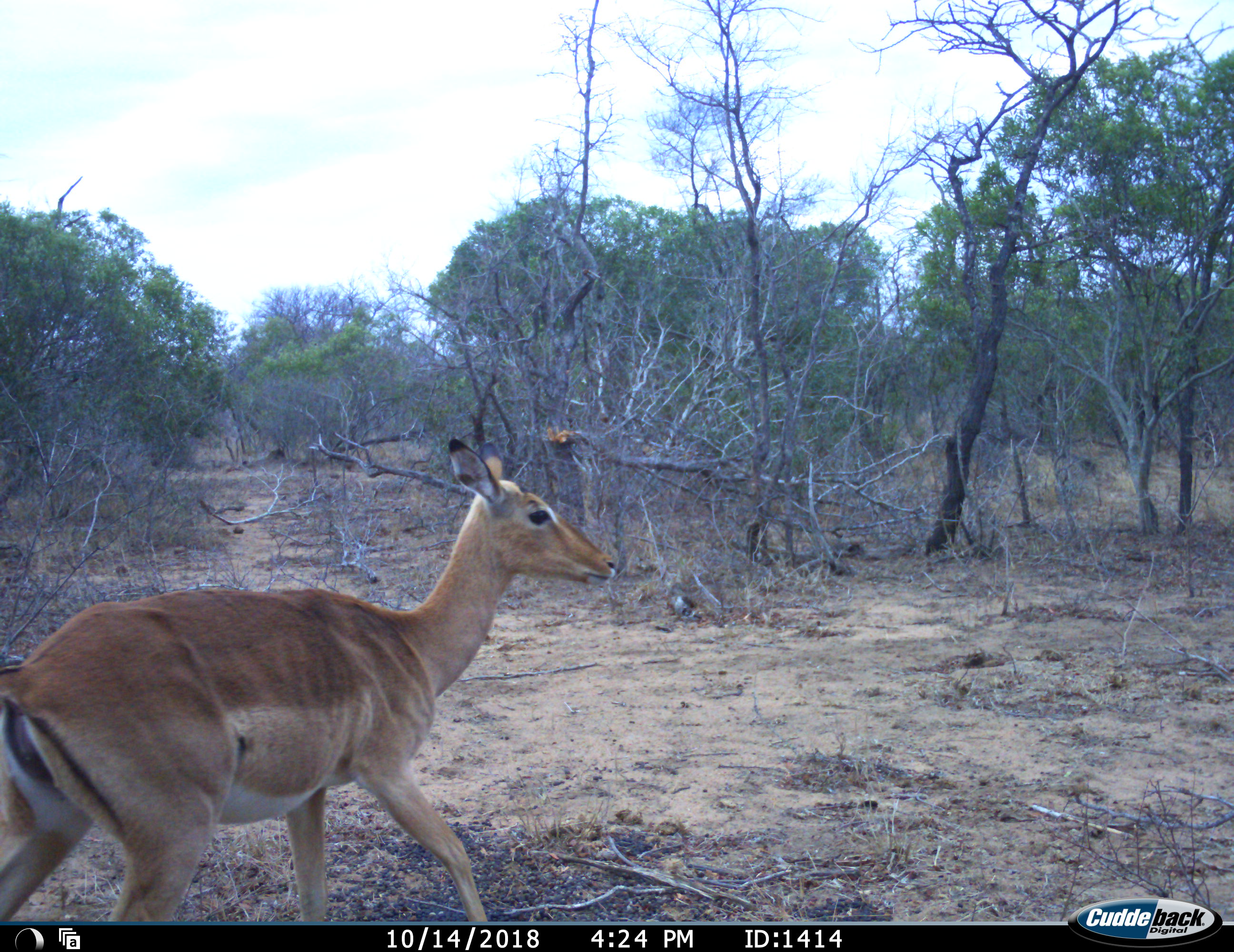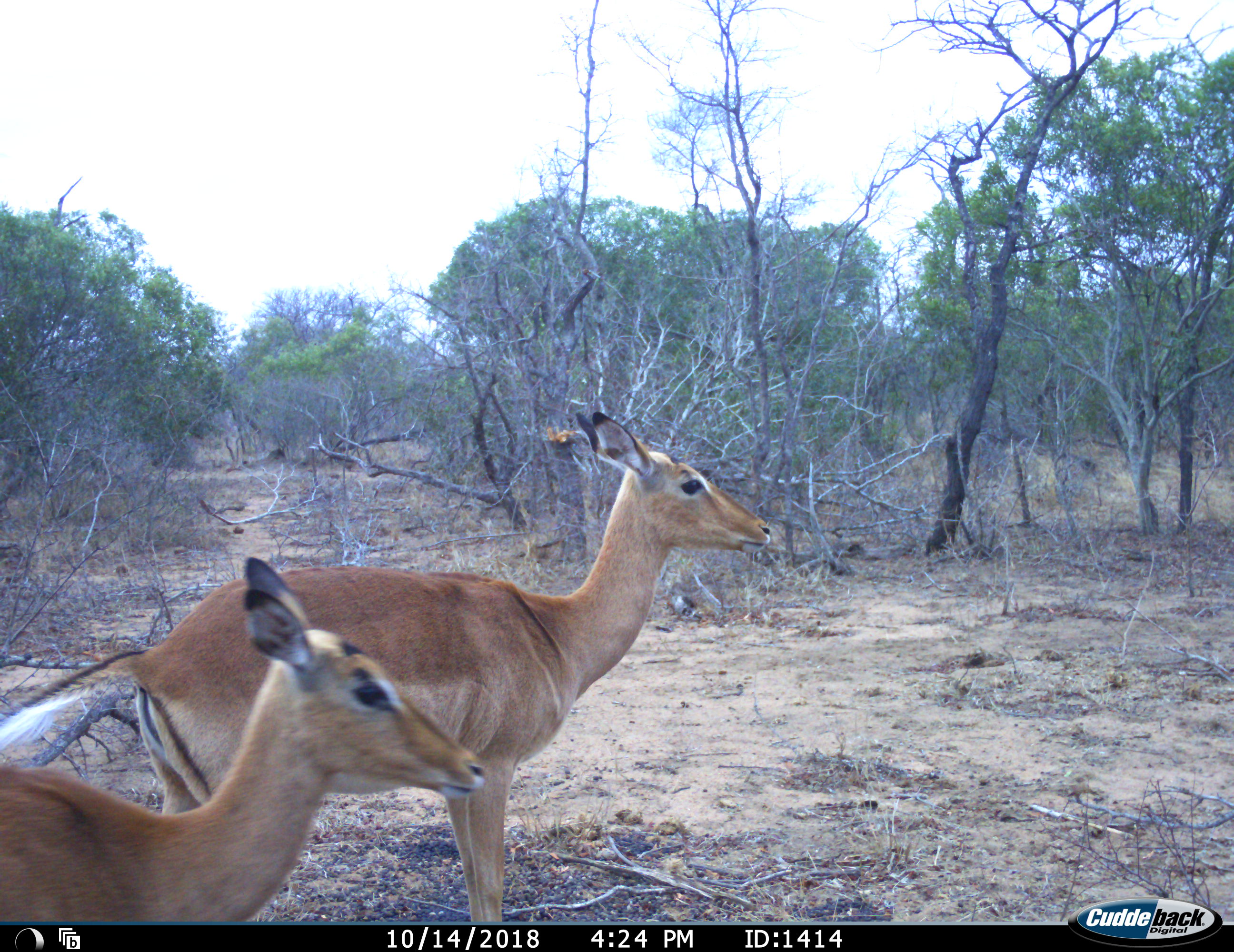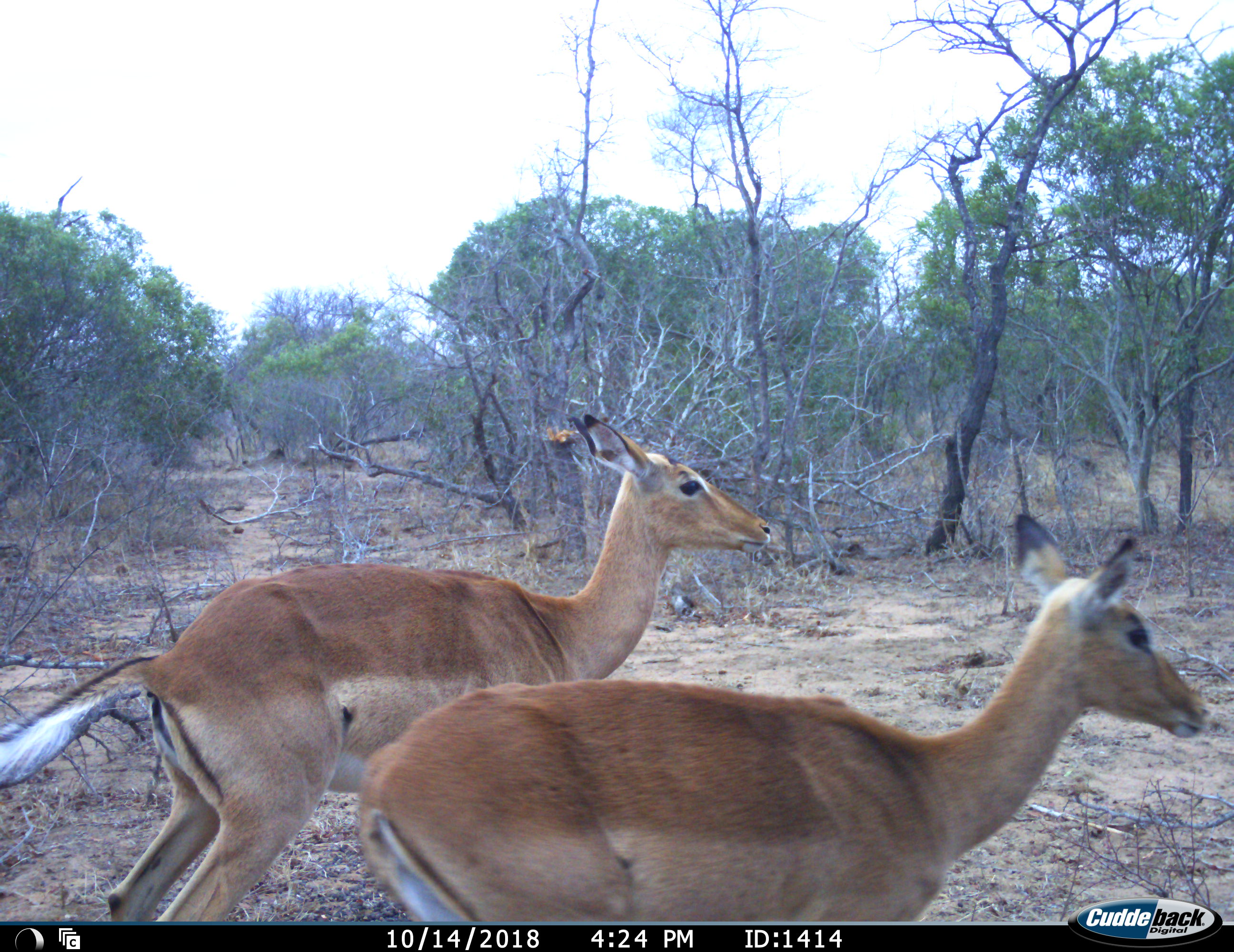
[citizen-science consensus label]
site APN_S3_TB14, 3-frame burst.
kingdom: Animalia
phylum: Chordata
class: Mammalia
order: Artiodactyla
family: Bovidae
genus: Aepyceros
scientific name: Aepyceros melampus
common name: impala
Impala (Aepyceros melampus), count 2. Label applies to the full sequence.